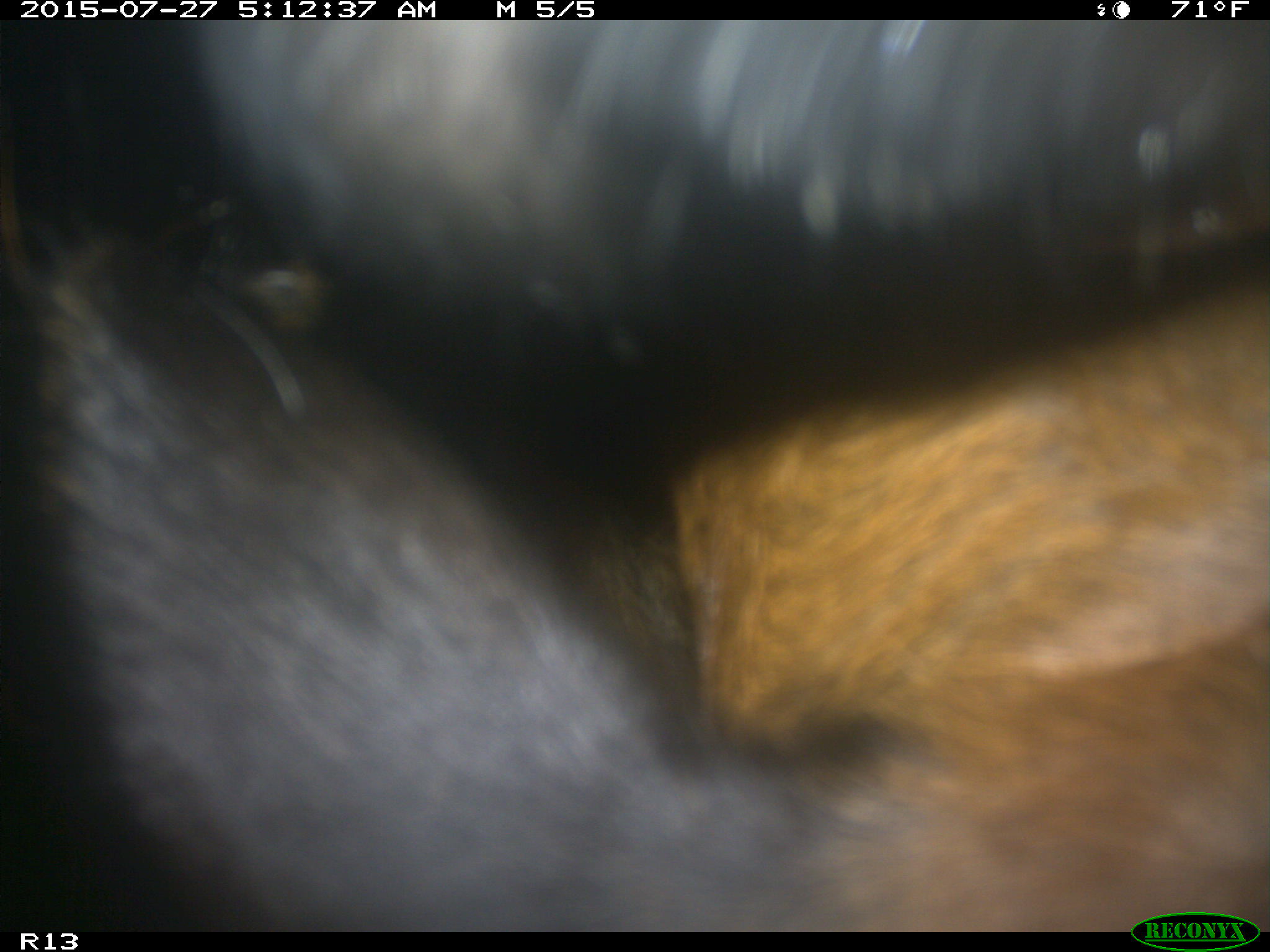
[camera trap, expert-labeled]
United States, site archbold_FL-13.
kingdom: Animalia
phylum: Chordata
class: Mammalia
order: Artiodactyla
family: Bovidae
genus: Bos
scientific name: Bos taurus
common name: domestic cow